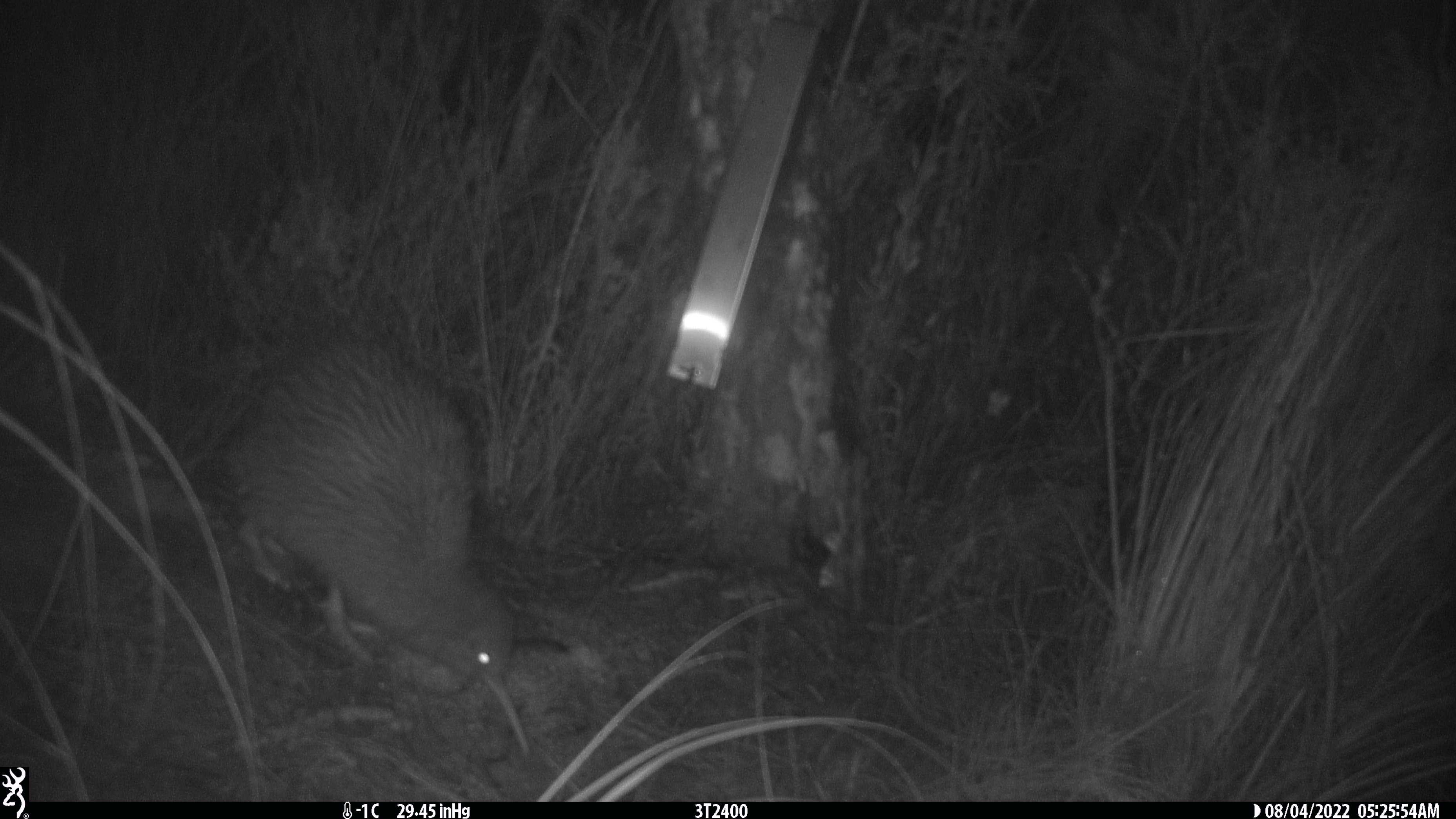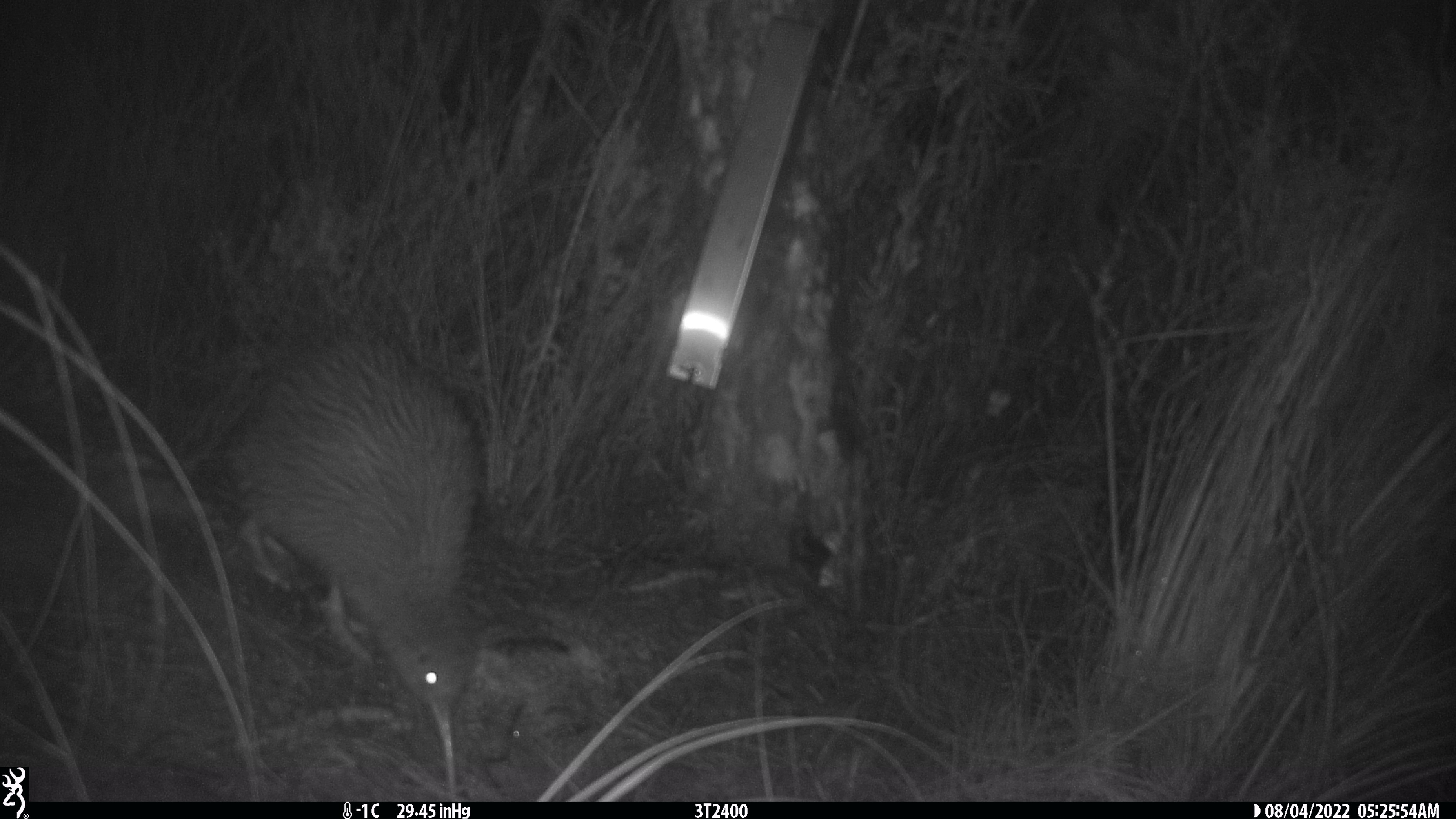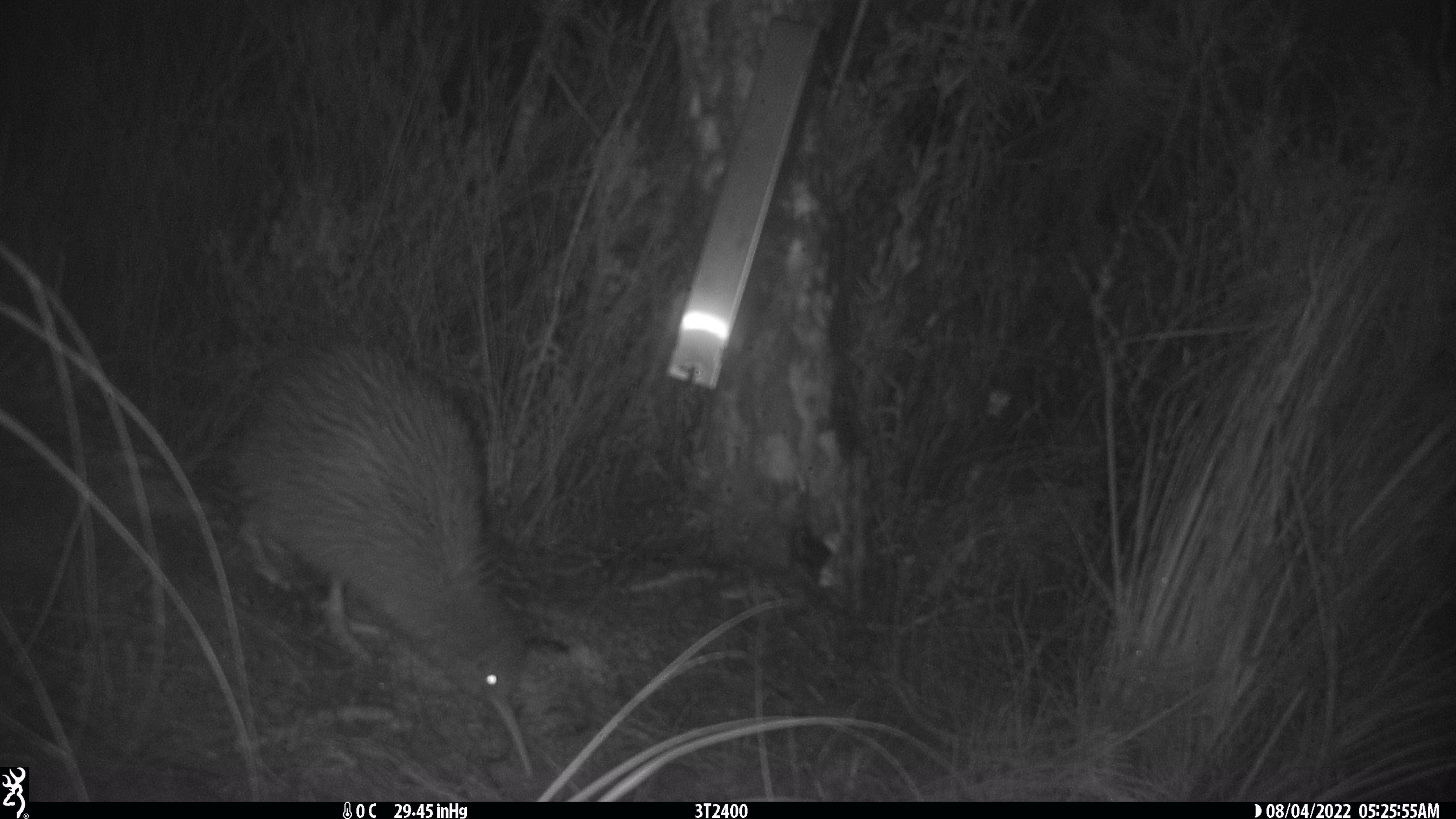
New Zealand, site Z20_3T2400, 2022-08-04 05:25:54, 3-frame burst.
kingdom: Animalia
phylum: Chordata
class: Aves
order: Apterygiformes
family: Apterygidae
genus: Apteryx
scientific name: Apteryx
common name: kiwi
Kiwi (Apteryx).